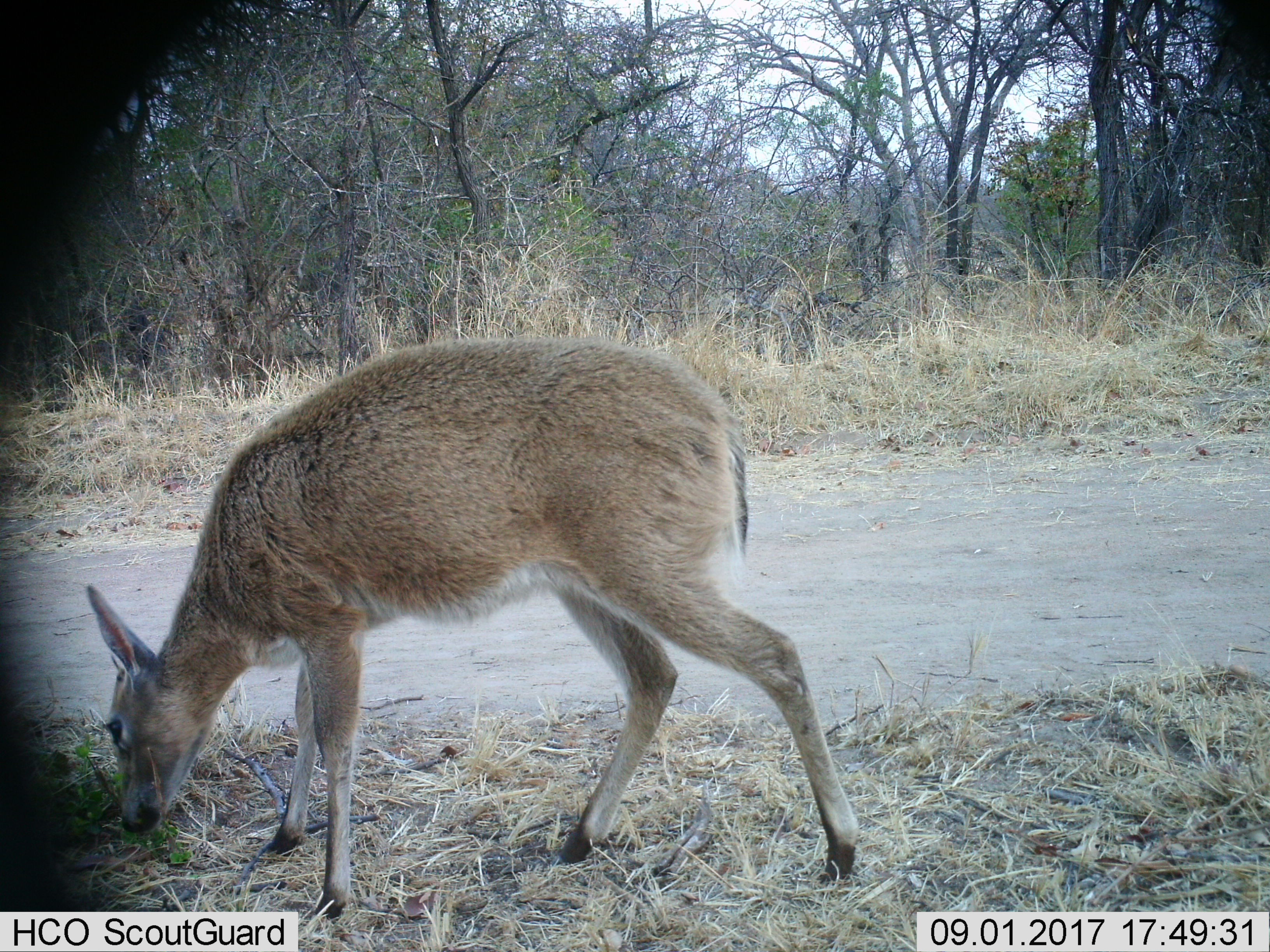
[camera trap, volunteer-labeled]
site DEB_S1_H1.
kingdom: Animalia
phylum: Chordata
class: Mammalia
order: Artiodactyla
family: Bovidae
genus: Sylvicapra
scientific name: Sylvicapra grimmia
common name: common duiker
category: duikercommongrey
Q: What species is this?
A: Duikercommongrey (common duiker) (Sylvicapra grimmia).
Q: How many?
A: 1.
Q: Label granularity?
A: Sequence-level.